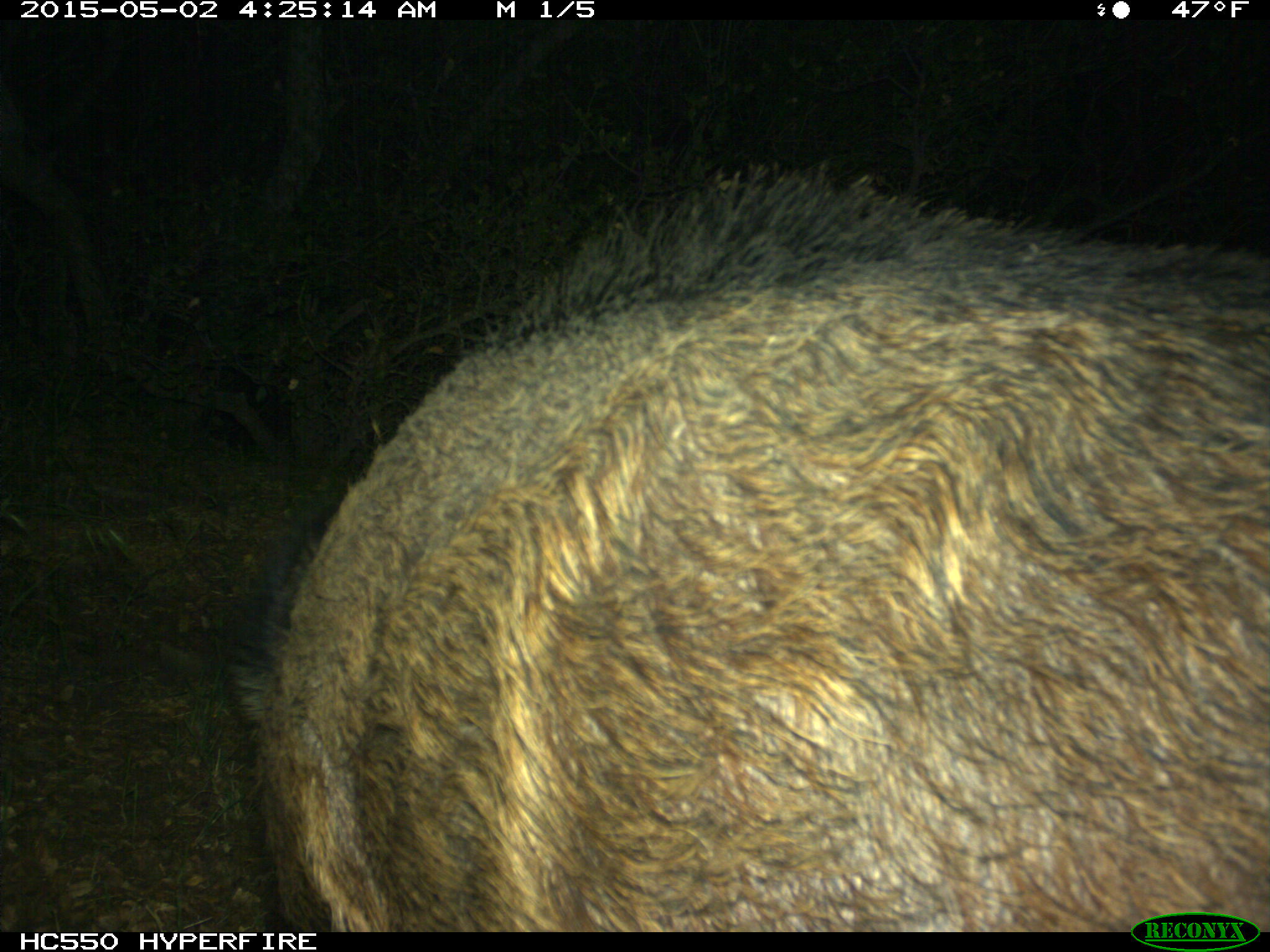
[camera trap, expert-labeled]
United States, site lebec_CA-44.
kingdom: Animalia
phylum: Chordata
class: Mammalia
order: Artiodactyla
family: Suidae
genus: Sus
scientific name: Sus scrofa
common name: wild boar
Sus scrofa (wild boar).